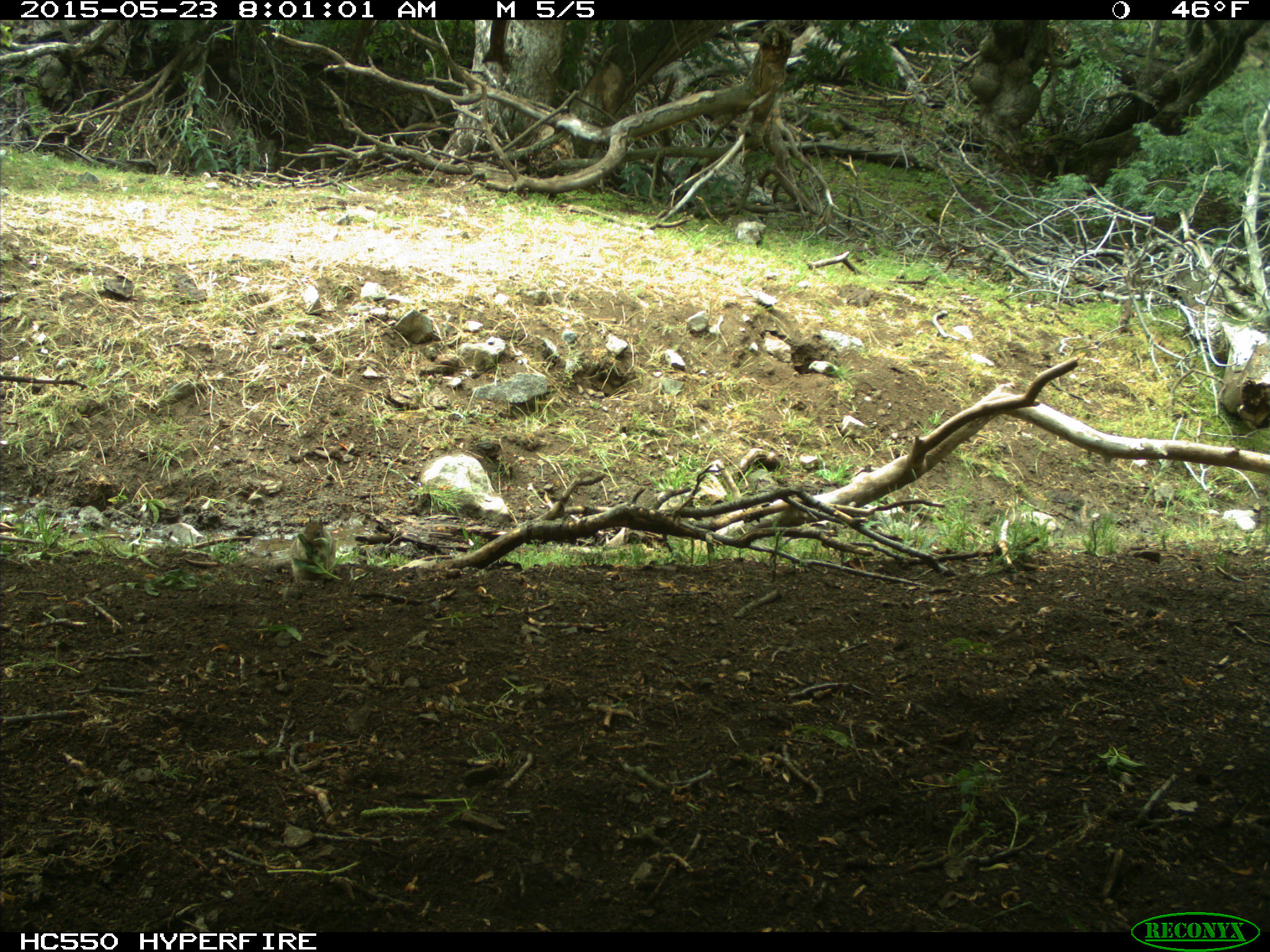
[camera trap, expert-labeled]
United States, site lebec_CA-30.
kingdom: Animalia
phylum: Chordata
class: Mammalia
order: Rodentia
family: Sciuridae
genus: Otospermophilus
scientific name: Otospermophilus beecheyi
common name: california ground squirrel